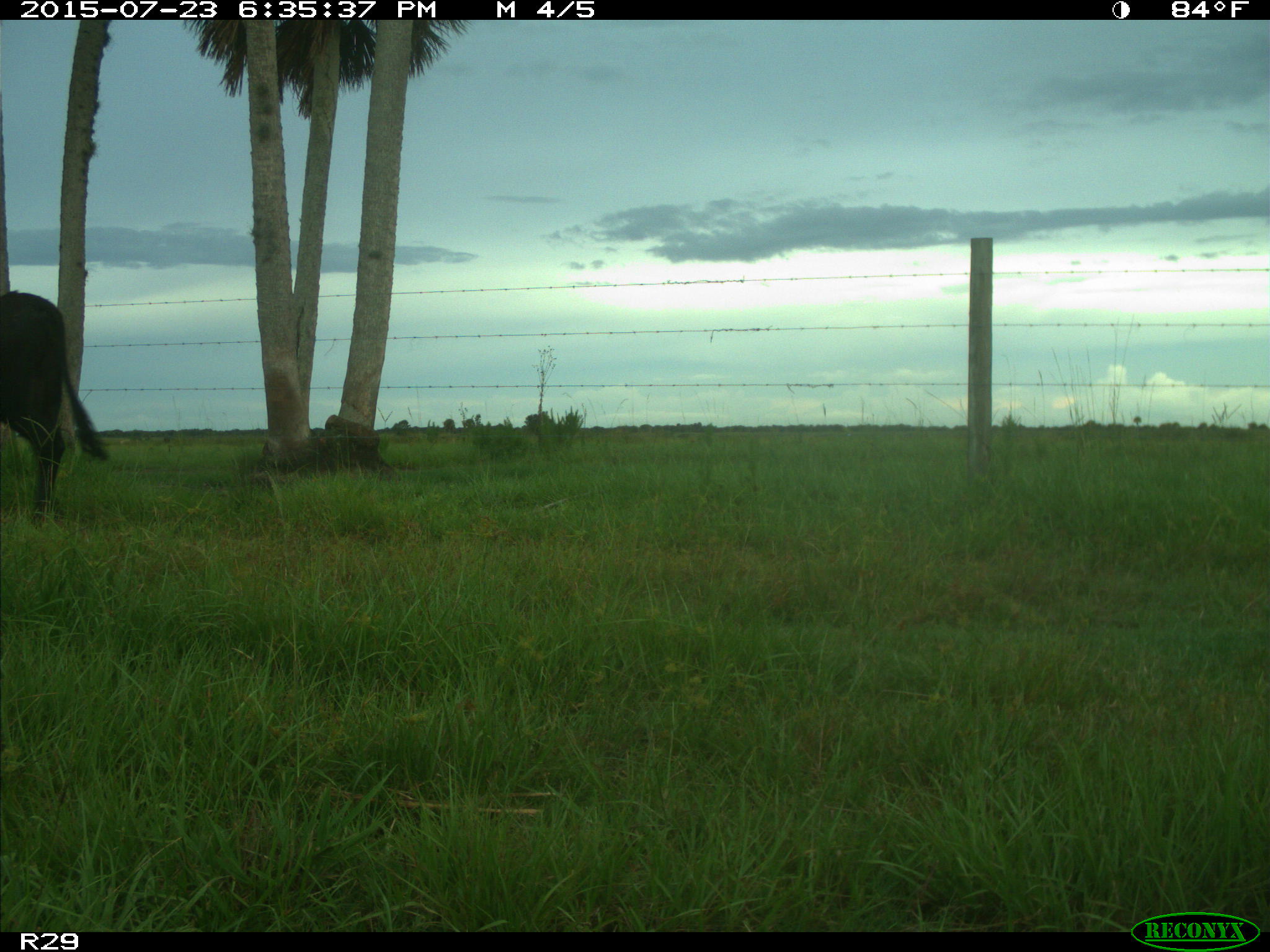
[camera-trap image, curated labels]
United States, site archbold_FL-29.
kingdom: Animalia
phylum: Chordata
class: Mammalia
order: Artiodactyla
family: Bovidae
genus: Bos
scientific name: Bos taurus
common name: domestic cow